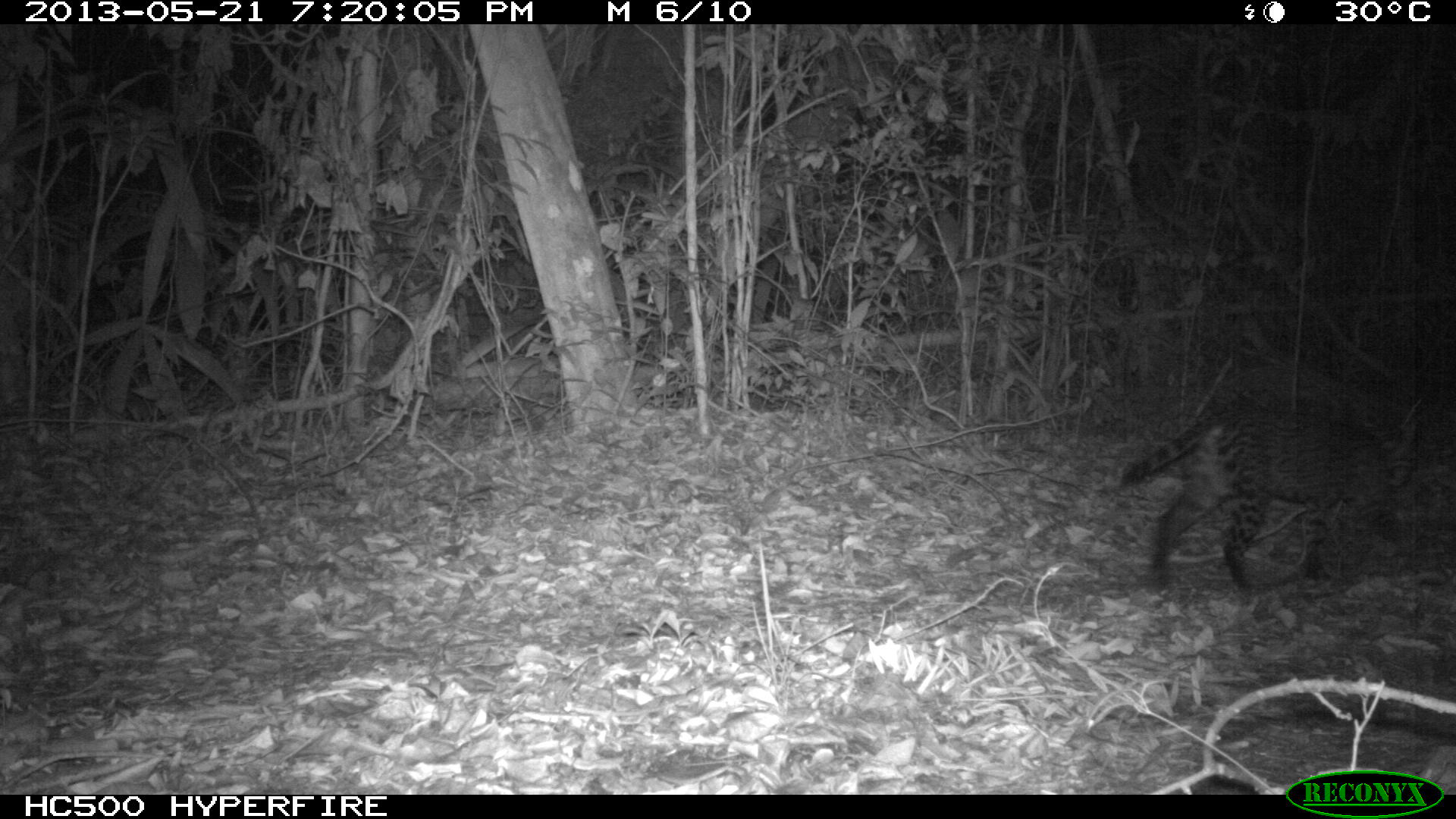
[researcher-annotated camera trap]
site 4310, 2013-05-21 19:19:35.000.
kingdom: Animalia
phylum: Chordata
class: Mammalia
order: Carnivora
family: Felidae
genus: Leopardus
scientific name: Leopardus pardalis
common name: ocelot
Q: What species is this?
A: Leopardus pardalis (ocelot).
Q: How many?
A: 1.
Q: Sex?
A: Female.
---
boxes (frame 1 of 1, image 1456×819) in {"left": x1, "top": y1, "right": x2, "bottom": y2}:
leopardus pardalis: {"left": 1117, "top": 398, "right": 1407, "bottom": 592}